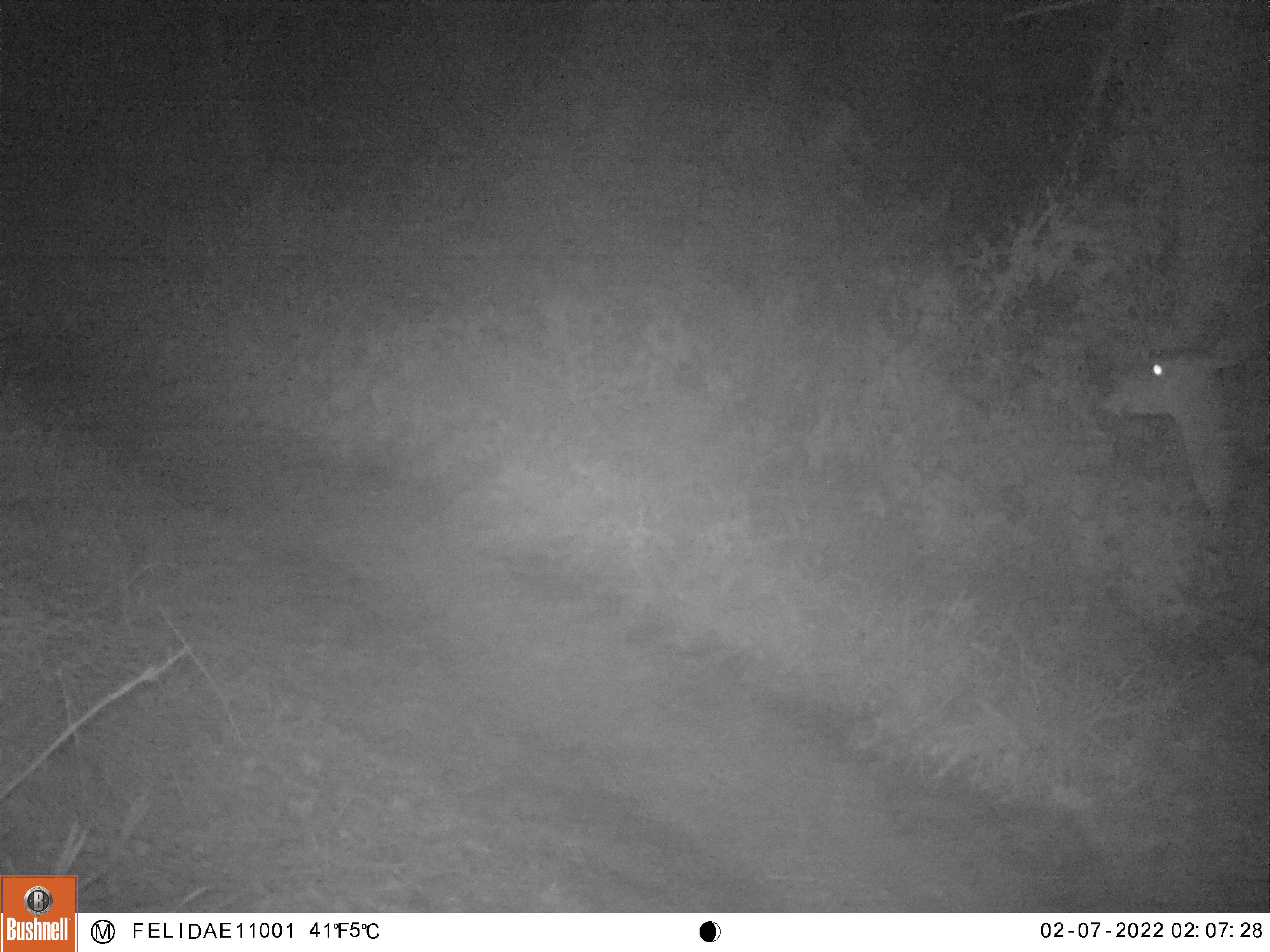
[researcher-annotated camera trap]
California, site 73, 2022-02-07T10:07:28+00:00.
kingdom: Animalia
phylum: Chordata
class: Mammalia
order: Artiodactyla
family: Cervidae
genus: Odocoileus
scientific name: Odocoileus hemionus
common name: mule deer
Mule deer (Odocoileus hemionus).